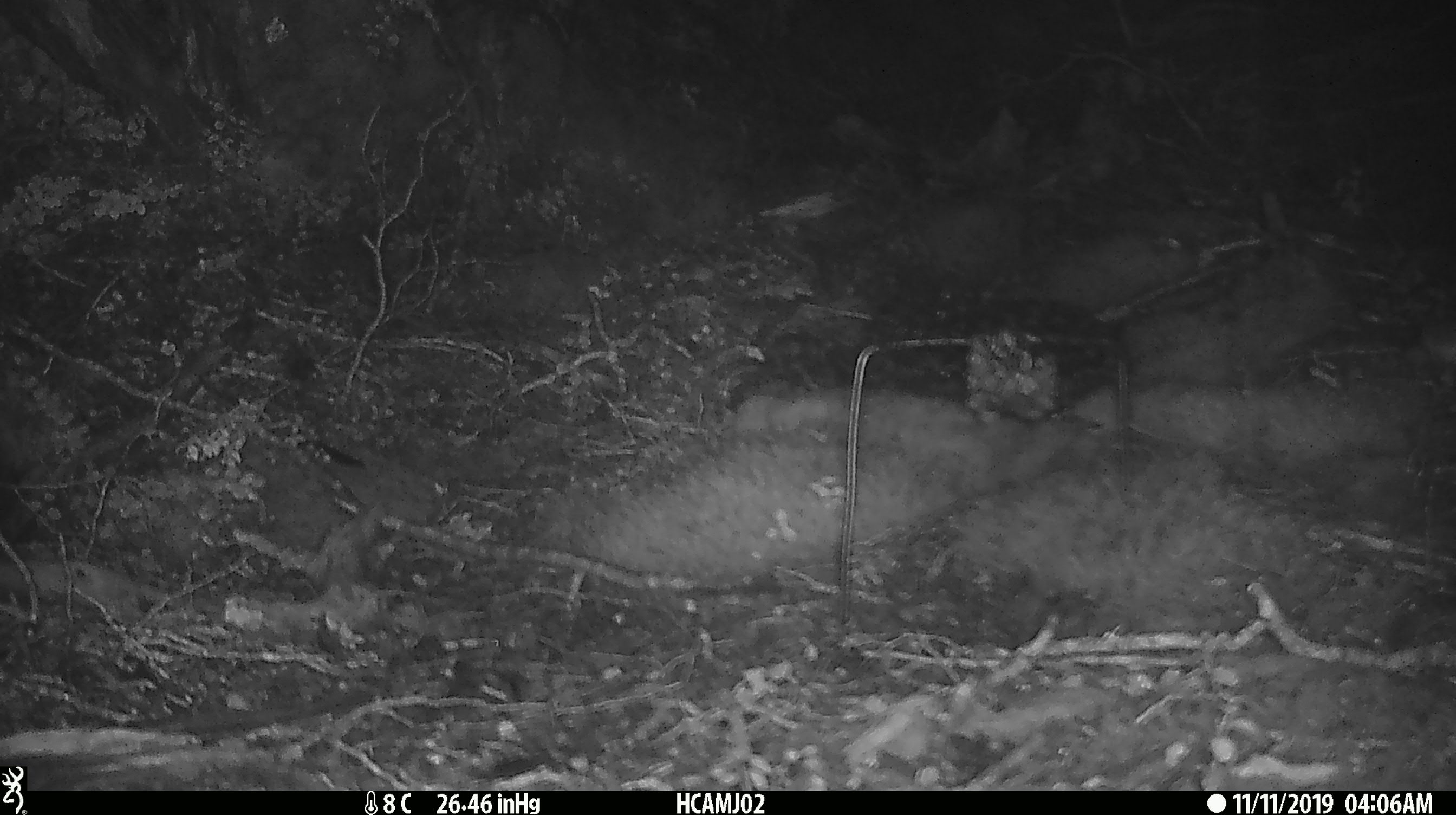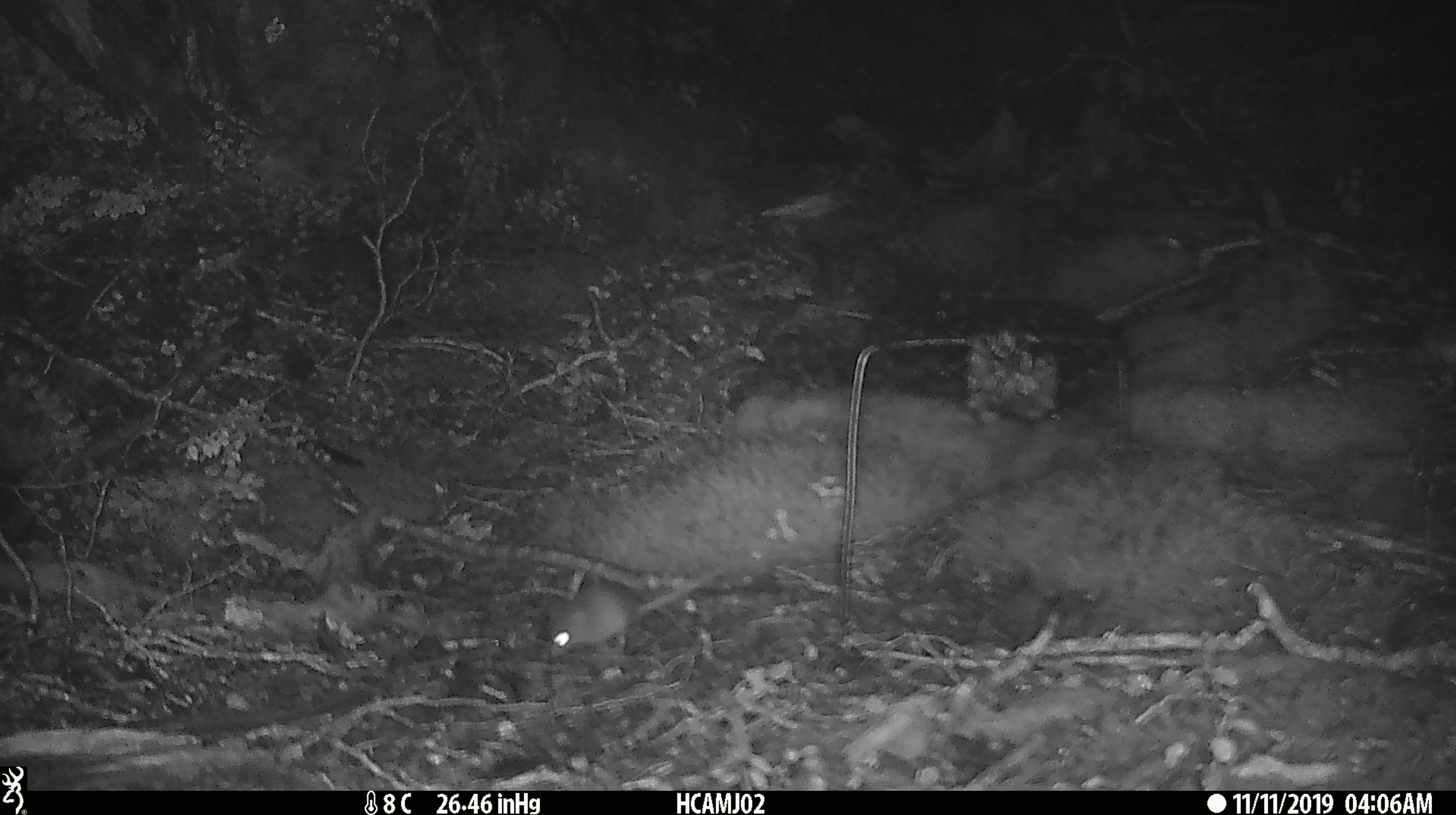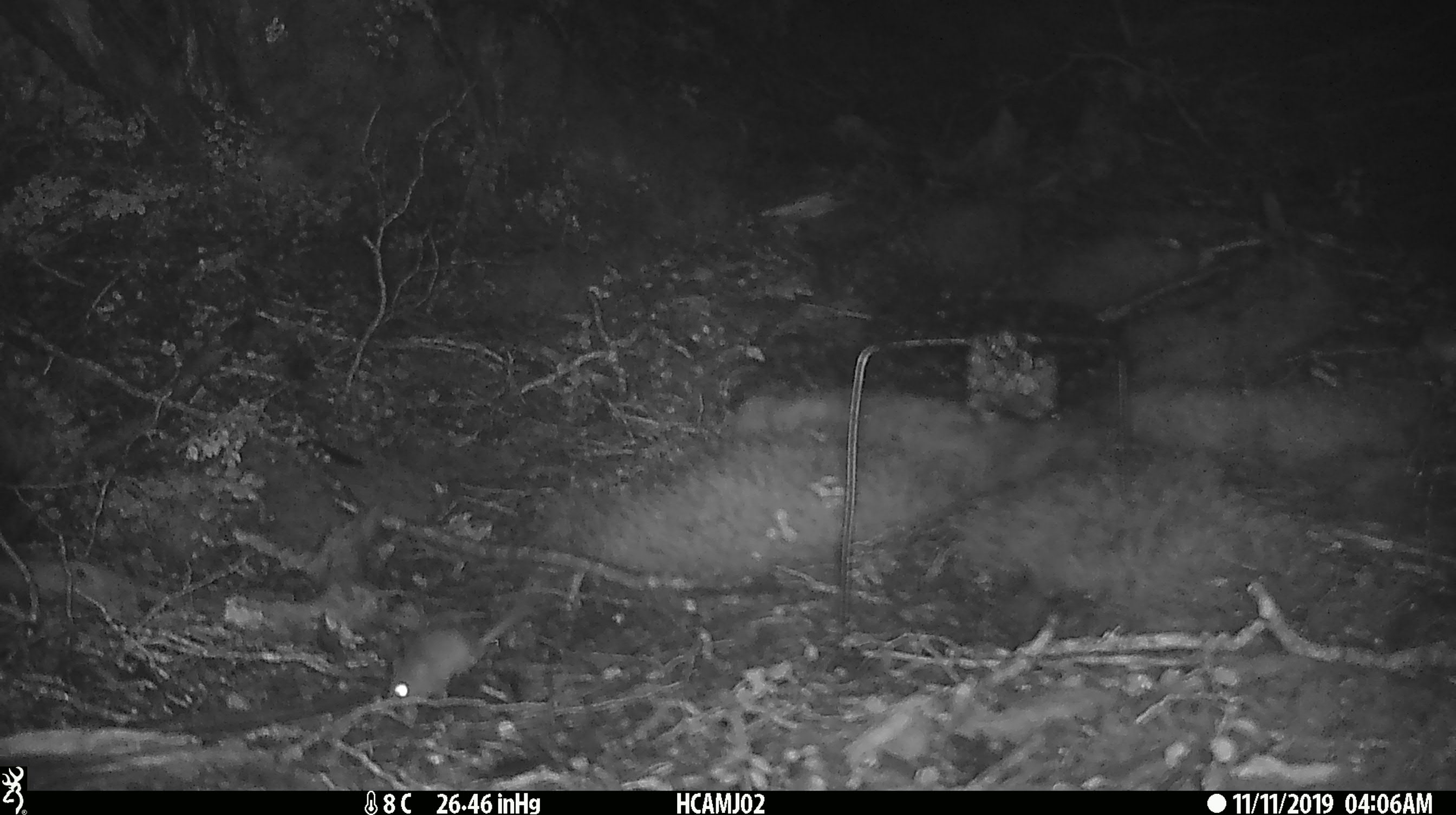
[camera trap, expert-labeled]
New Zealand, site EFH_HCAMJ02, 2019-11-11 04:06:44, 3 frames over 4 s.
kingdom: Animalia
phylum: Chordata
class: Mammalia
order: Rodentia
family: Muridae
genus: Mus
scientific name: Mus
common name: mouse